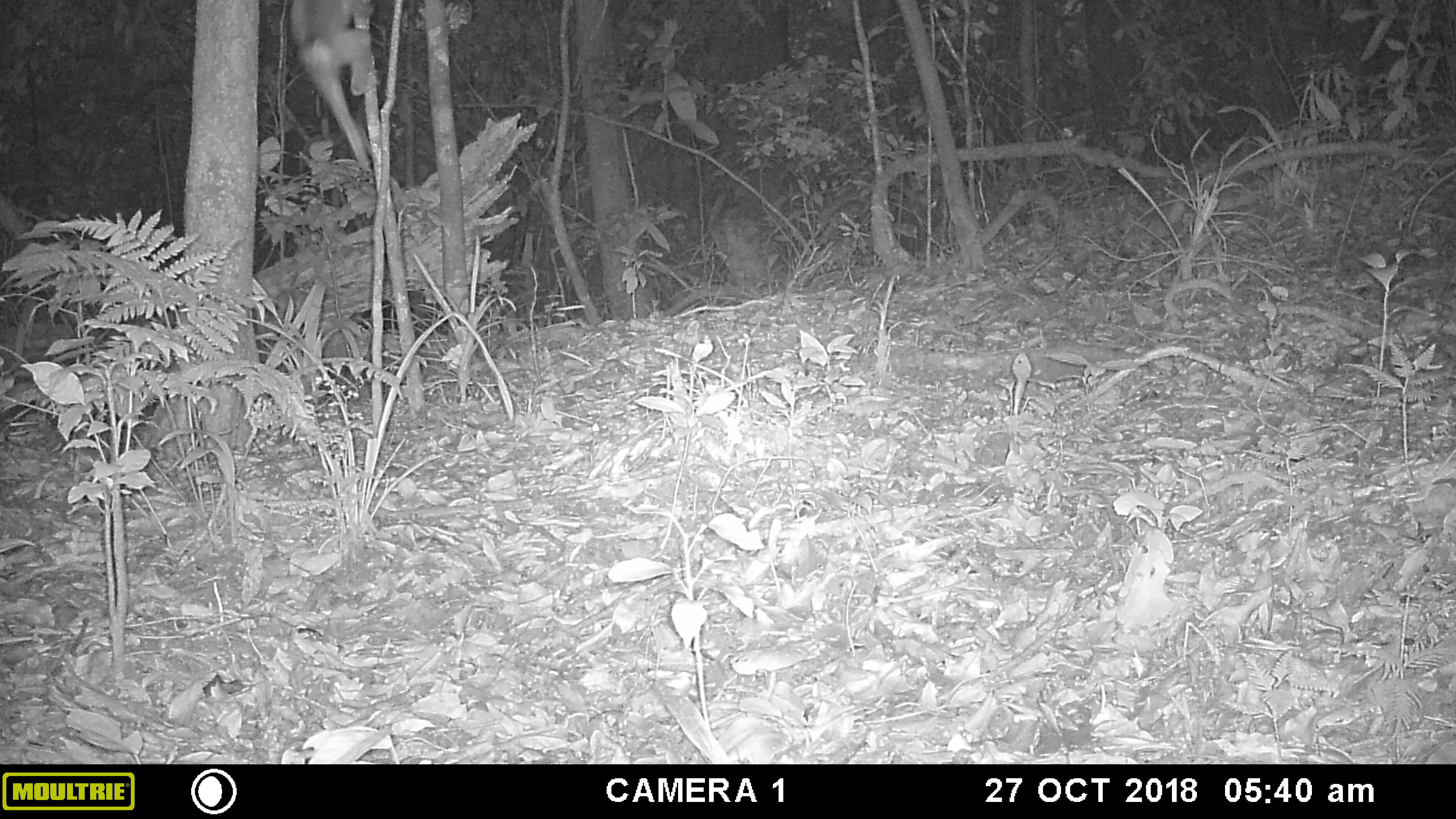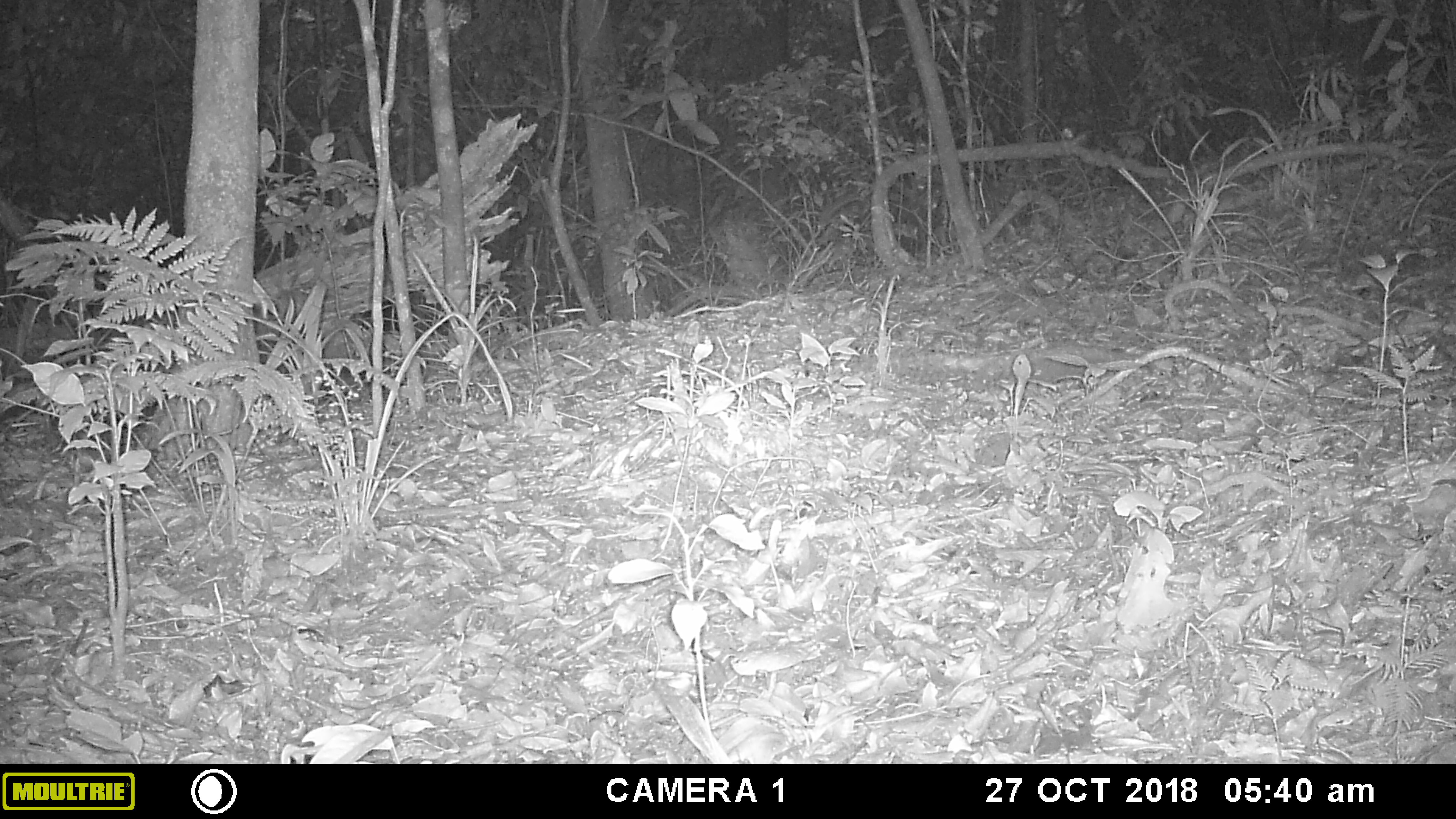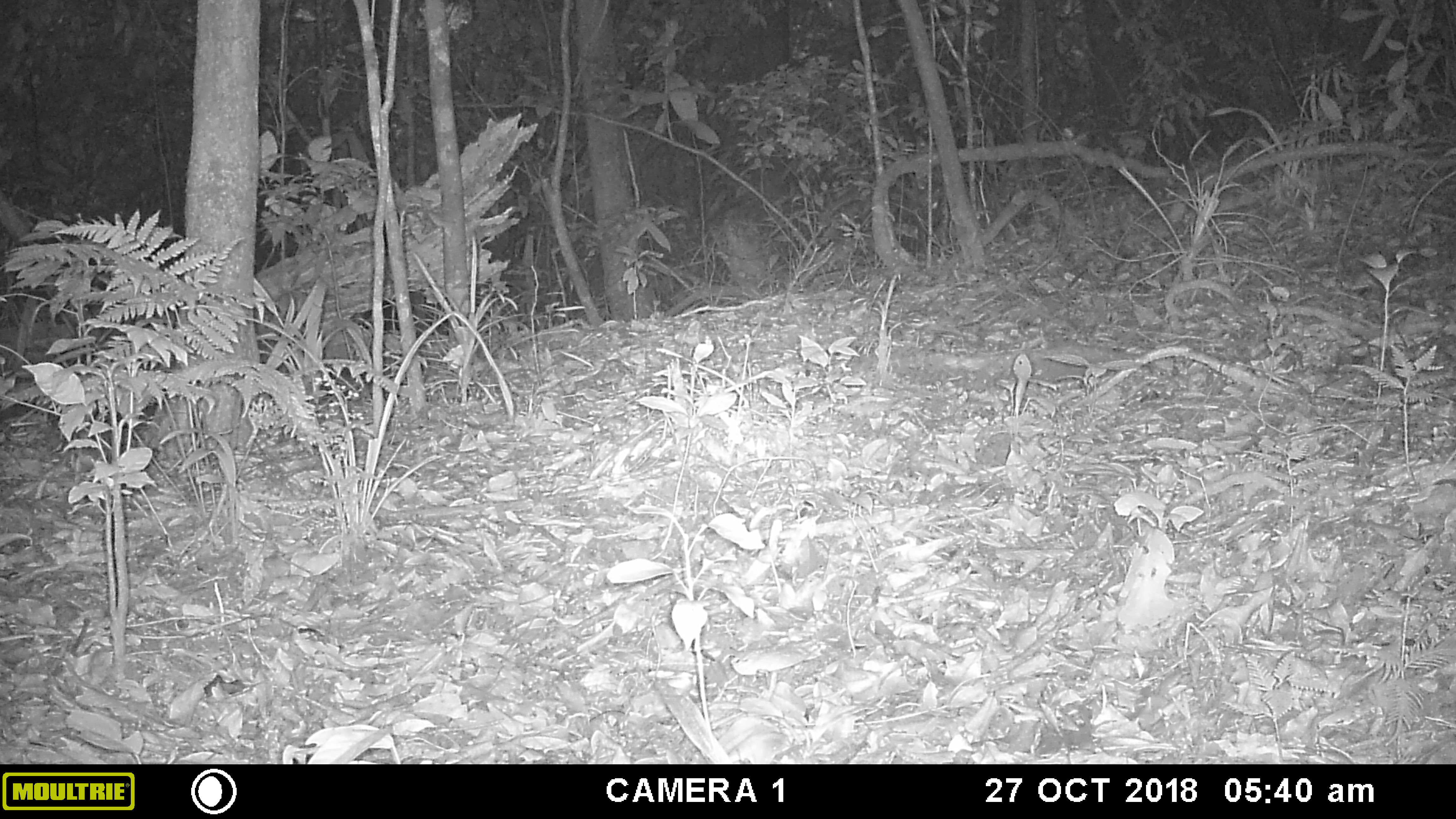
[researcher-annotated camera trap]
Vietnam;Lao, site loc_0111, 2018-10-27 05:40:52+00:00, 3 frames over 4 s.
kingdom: Animalia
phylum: Chordata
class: Mammalia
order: Primates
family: Cercopithecidae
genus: Macaca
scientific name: Macaca nemestrina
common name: pig-tailed macaque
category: pig tailed macaque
Pig tailed macaque (pig-tailed macaque) (Macaca nemestrina). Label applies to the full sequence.